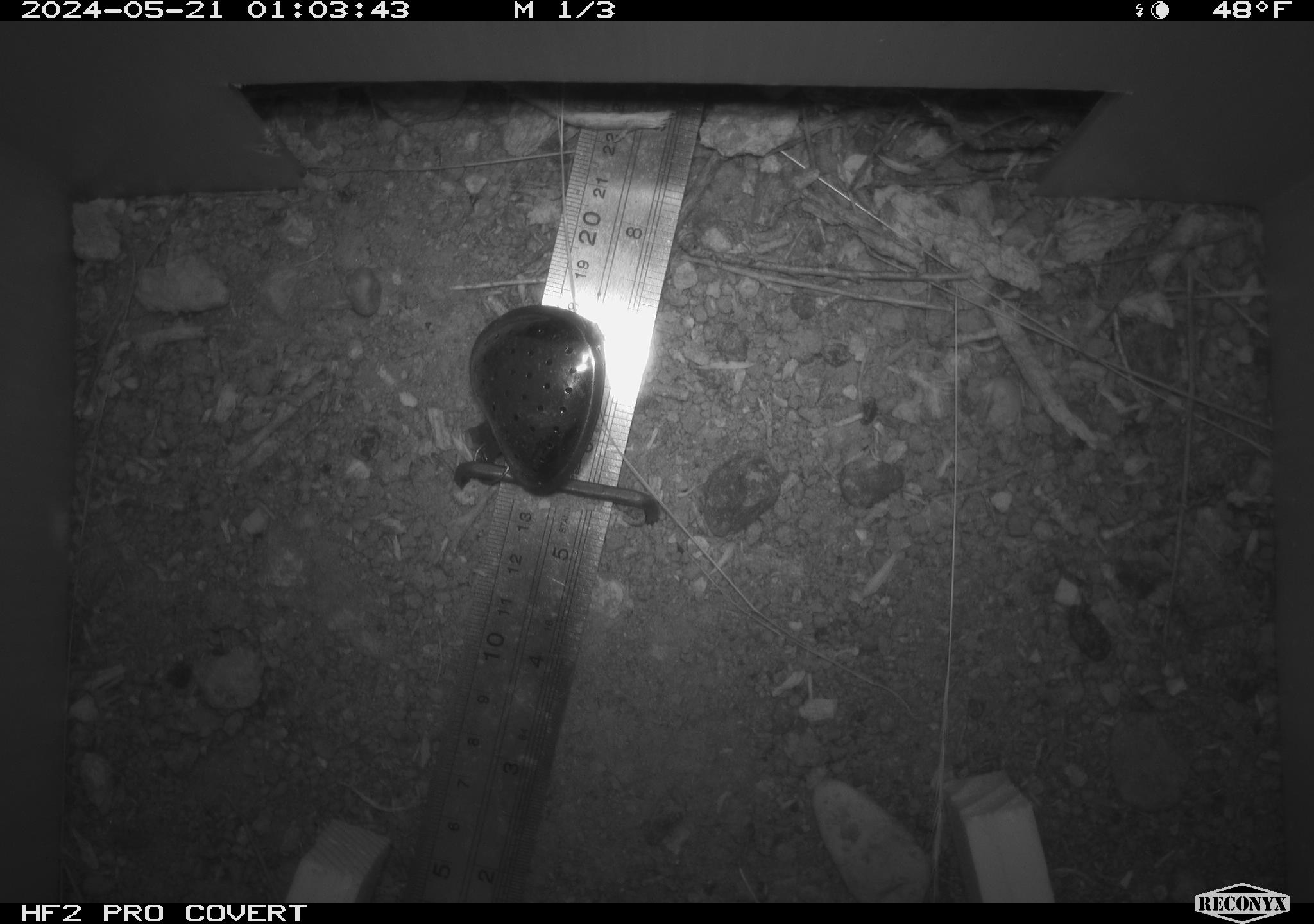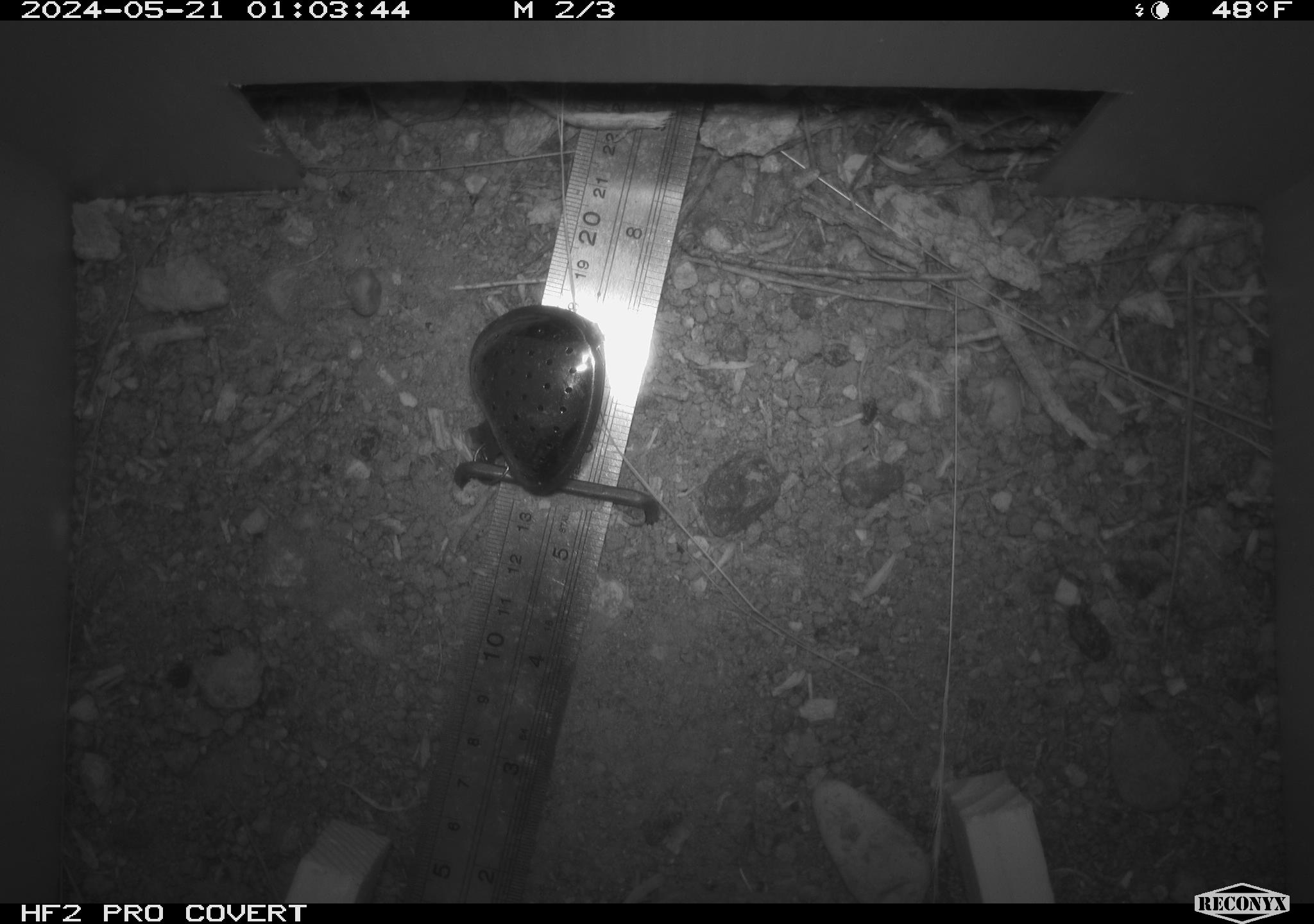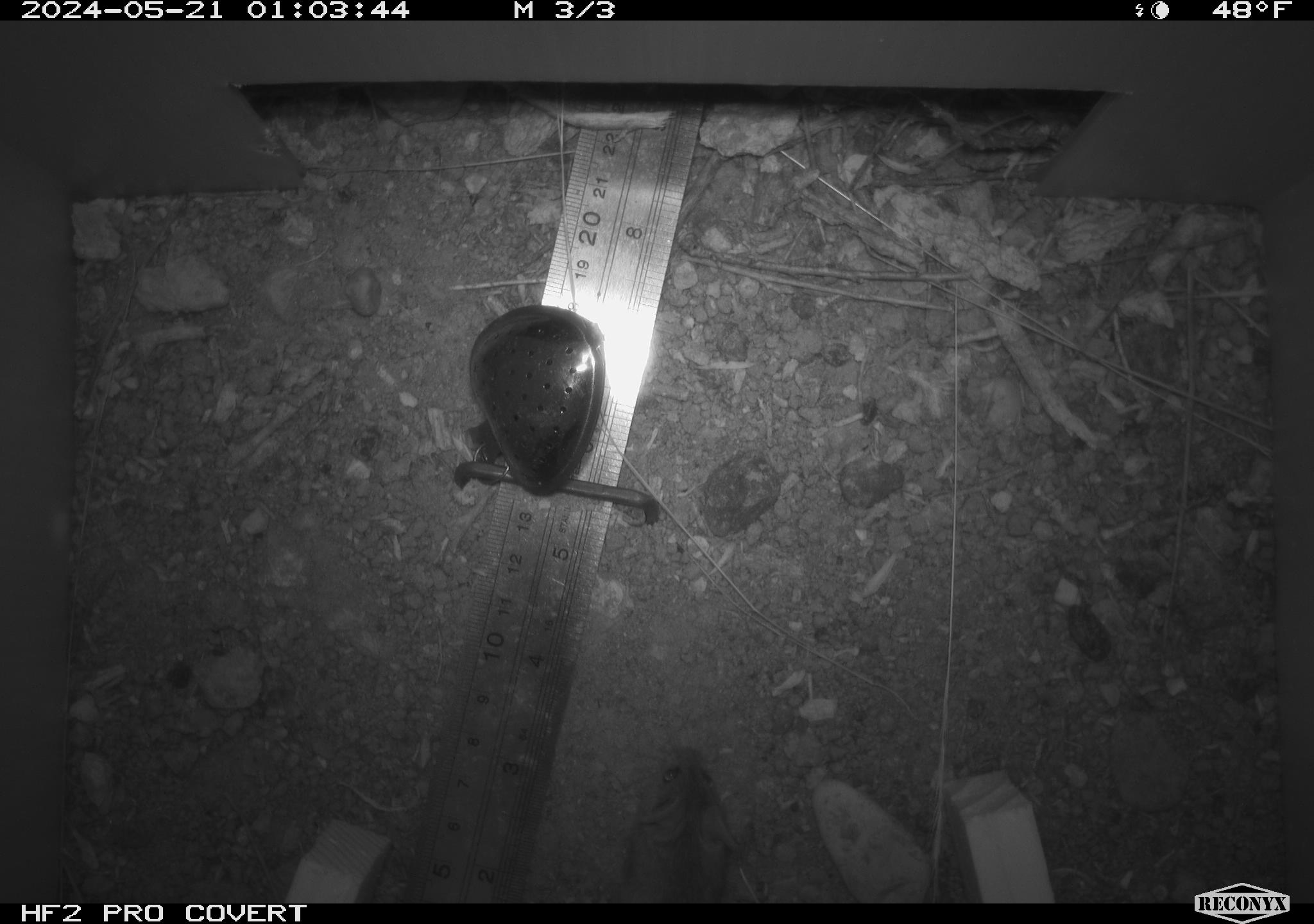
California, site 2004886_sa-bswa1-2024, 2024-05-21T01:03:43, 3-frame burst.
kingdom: Animalia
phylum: Chordata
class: Mammalia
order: Rodentia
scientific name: Rodentia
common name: mouse species